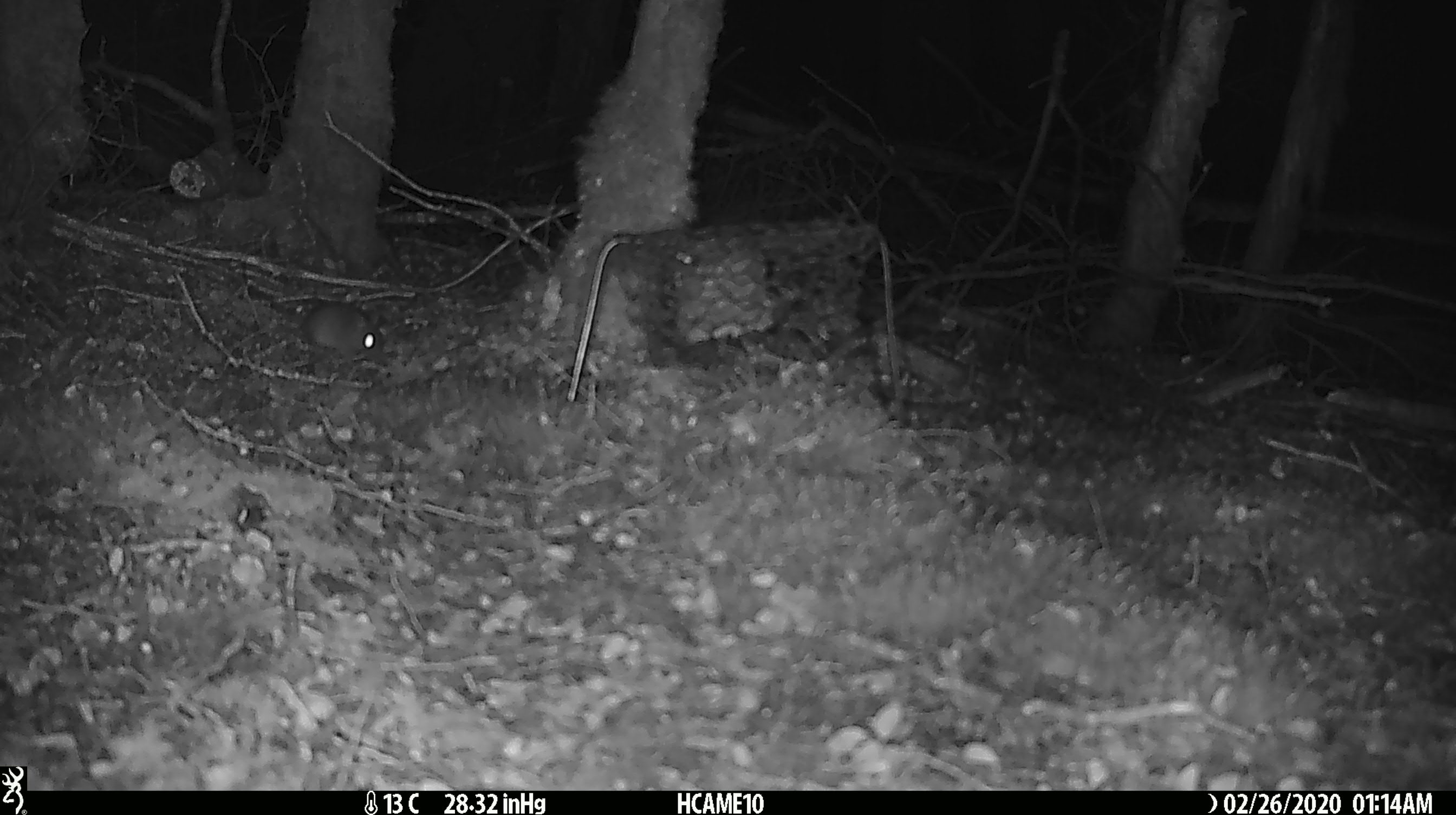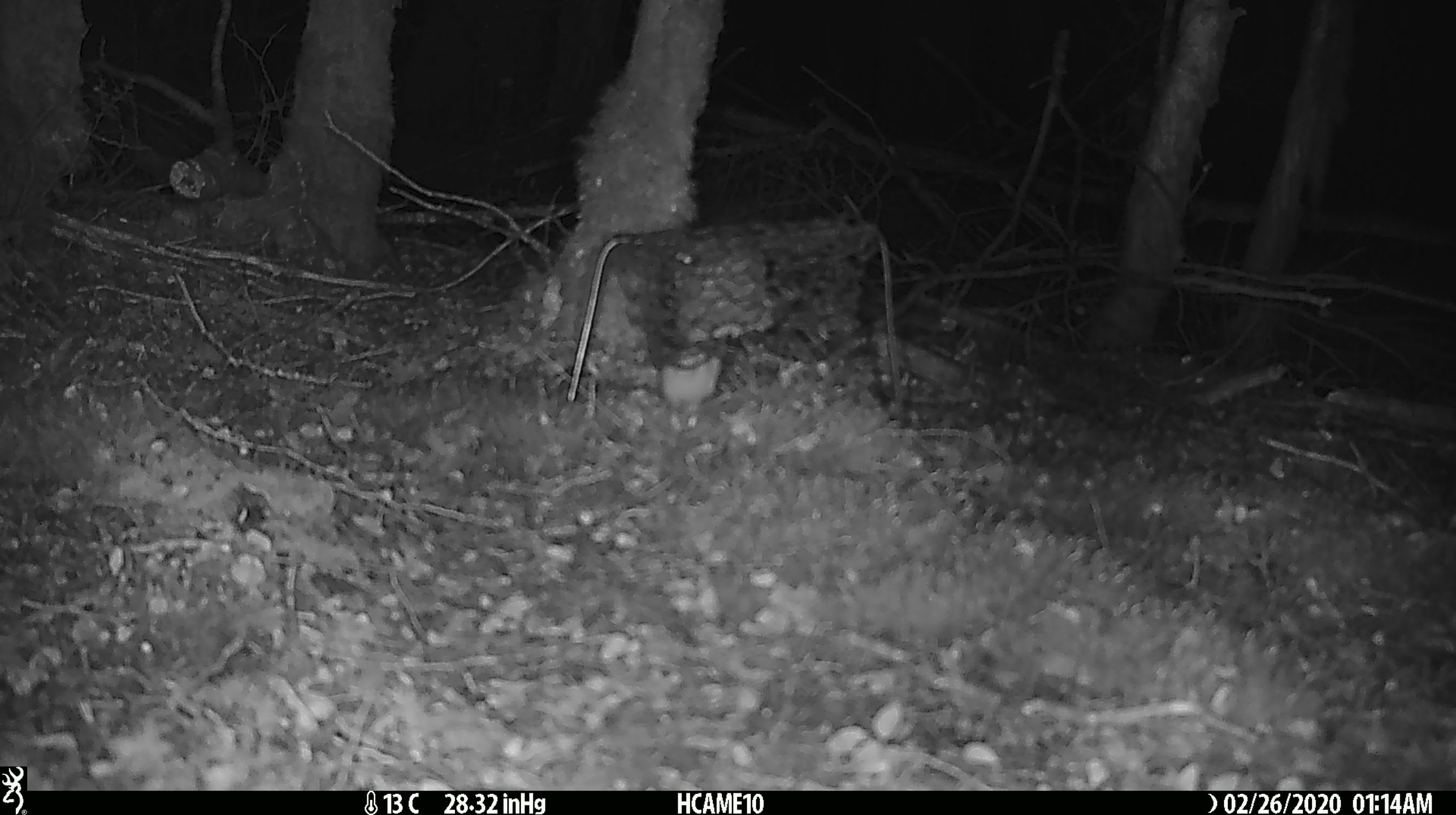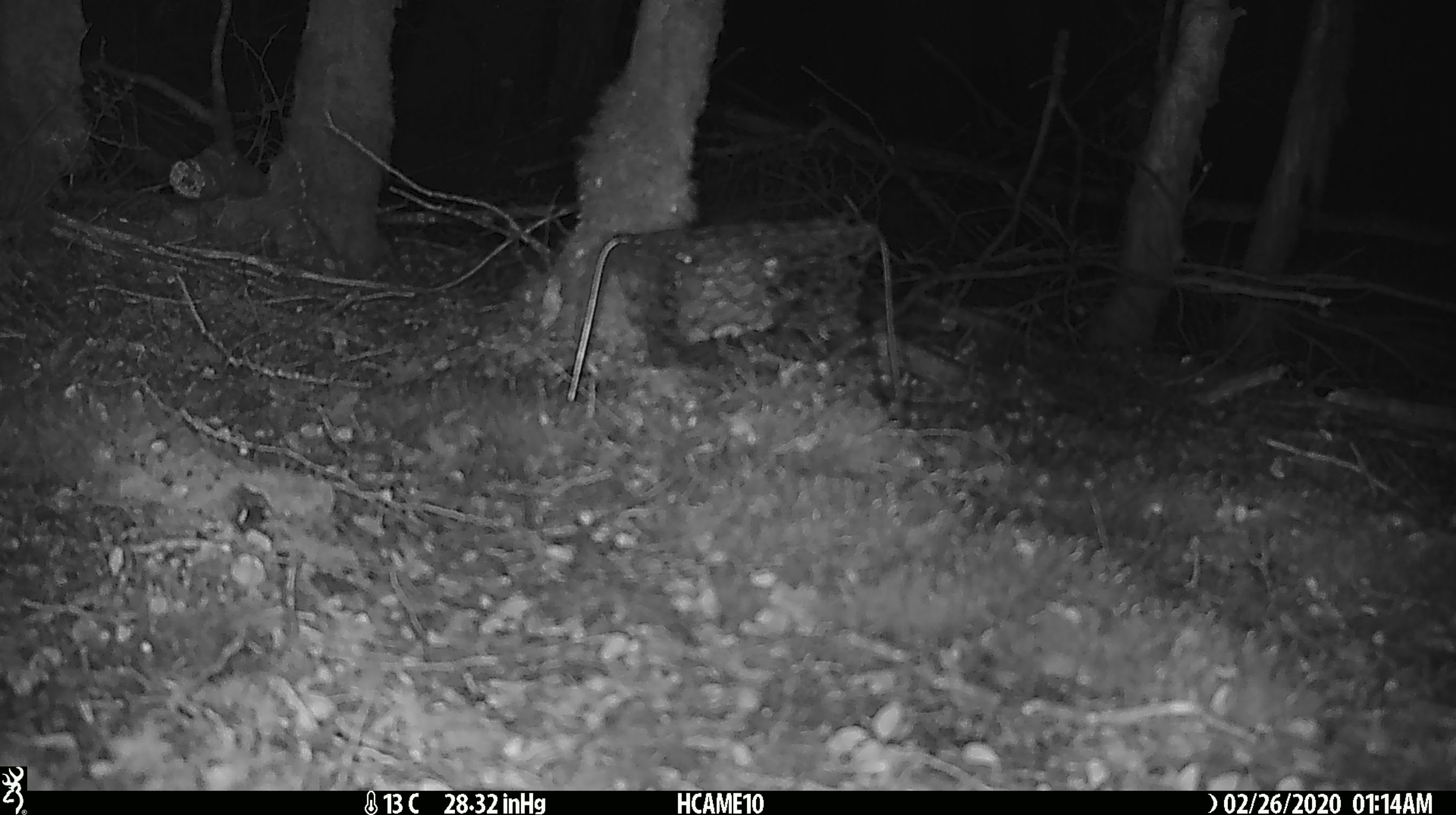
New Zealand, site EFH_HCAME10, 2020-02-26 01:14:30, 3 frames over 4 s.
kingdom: Animalia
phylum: Chordata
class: Mammalia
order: Rodentia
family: Muridae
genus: Mus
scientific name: Mus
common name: mouse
Mouse (Mus).